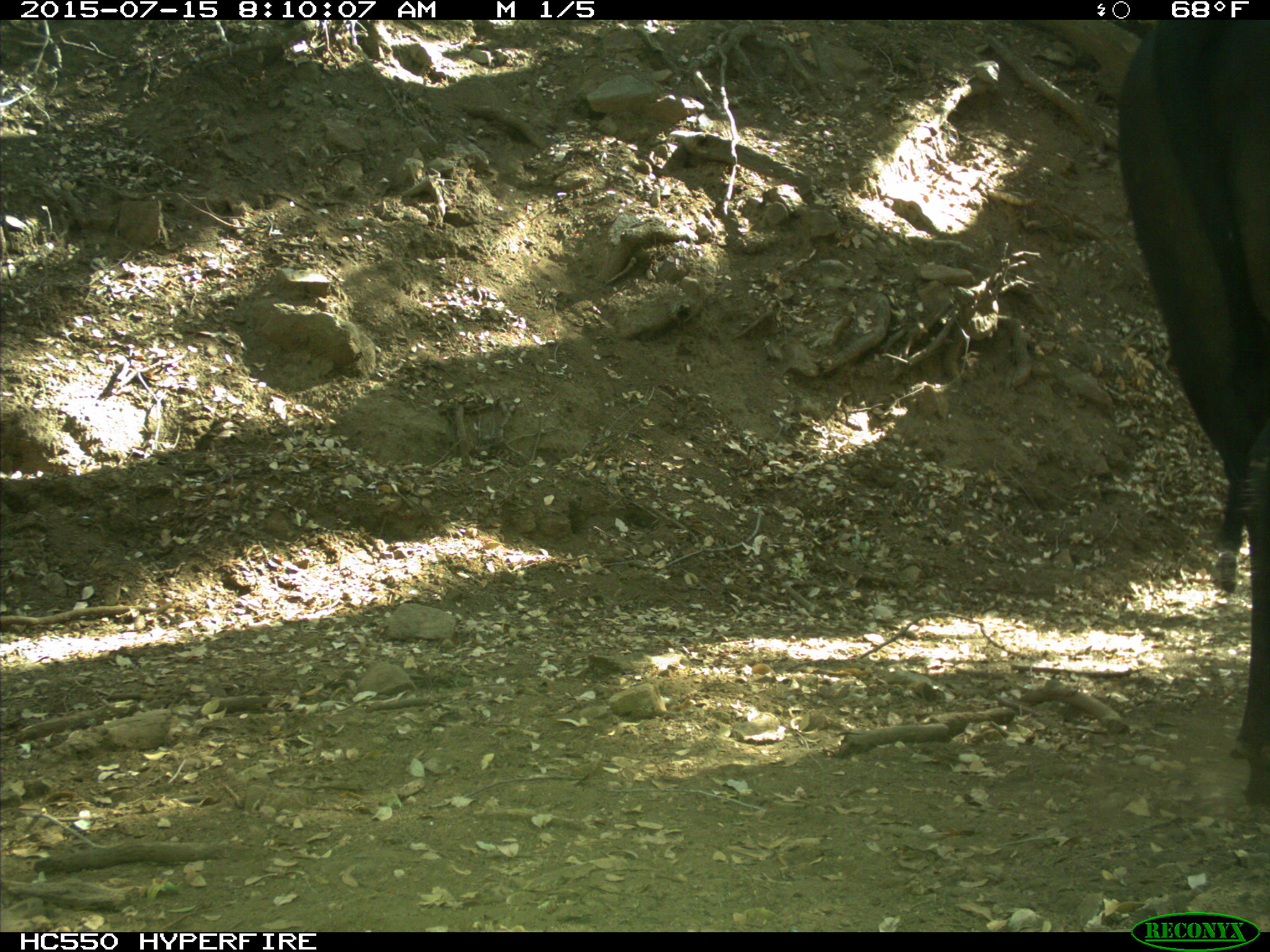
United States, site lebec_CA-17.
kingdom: Animalia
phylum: Chordata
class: Mammalia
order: Artiodactyla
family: Bovidae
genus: Bos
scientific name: Bos taurus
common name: domestic cow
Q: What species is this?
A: Bos taurus (domestic cow).